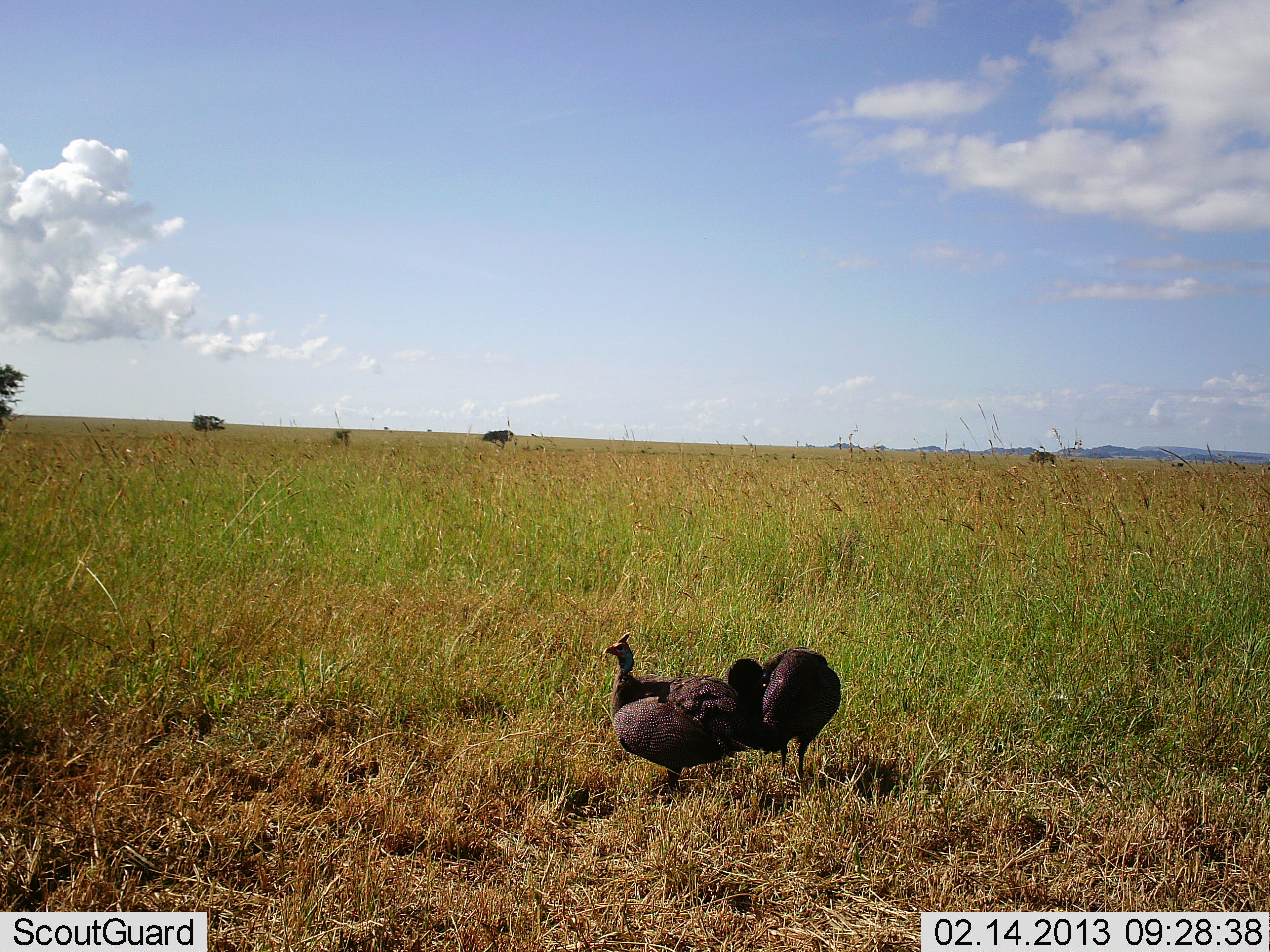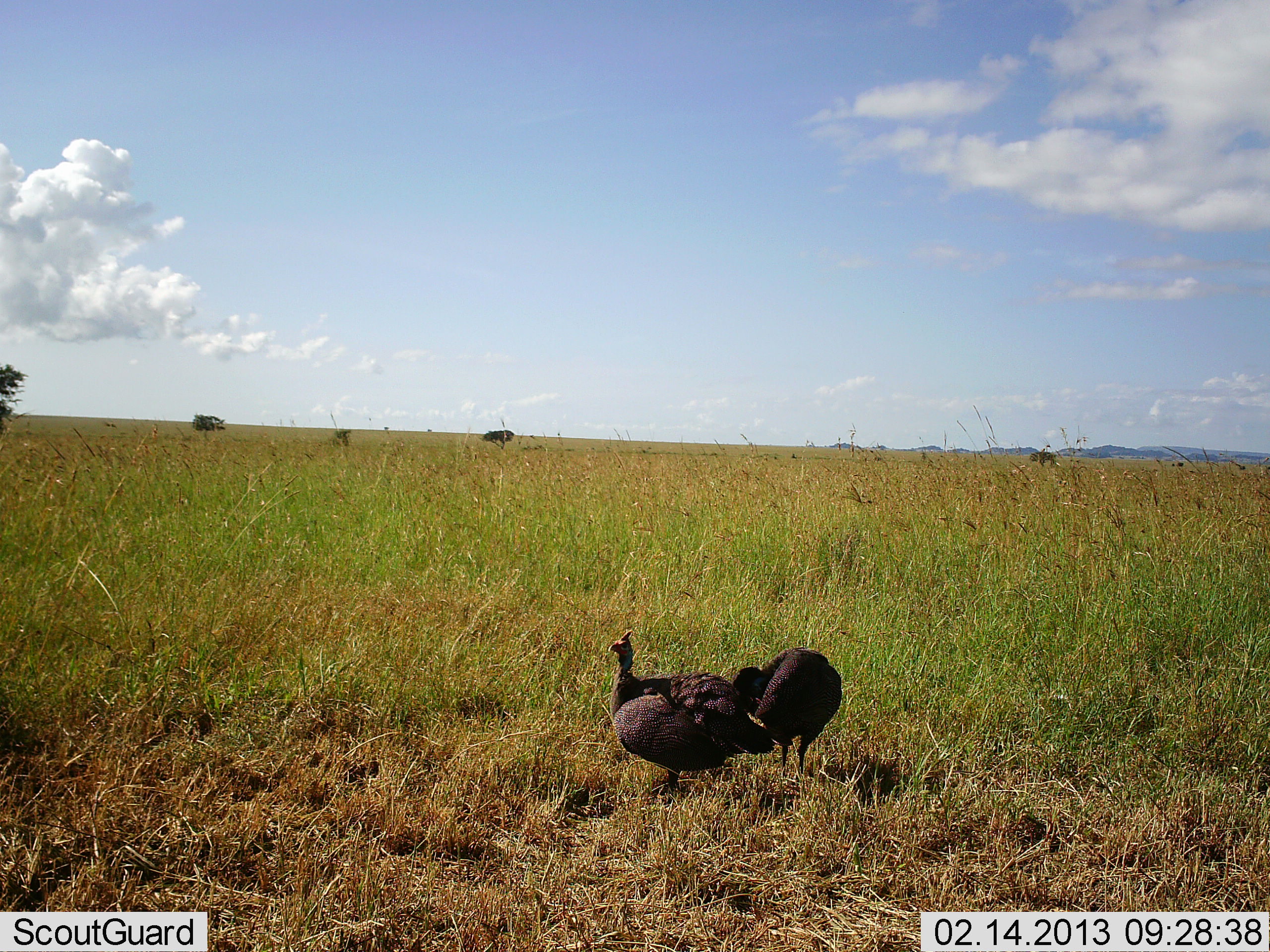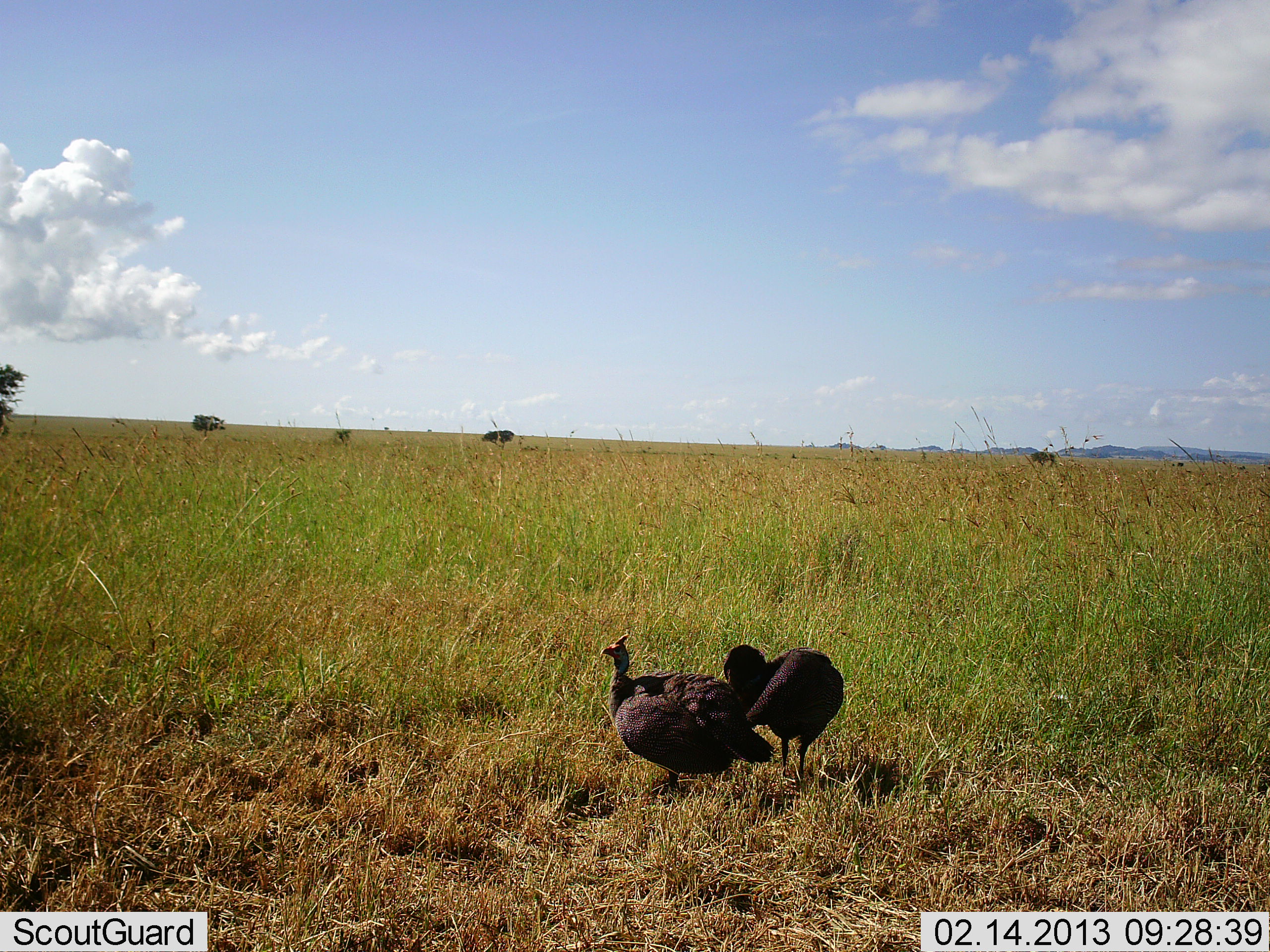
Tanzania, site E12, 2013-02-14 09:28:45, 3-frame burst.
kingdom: Animalia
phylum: Chordata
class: Aves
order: Galliformes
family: Numididae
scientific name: Numididae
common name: guinea fowl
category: guineafowl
Guineafowl (guinea fowl) (Numididae), count 2. Behavior (volunteer vote fractions): standing 86%, resting 9%, moving 9%, interacting 5%. Young present (vote fraction): 0%. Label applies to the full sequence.